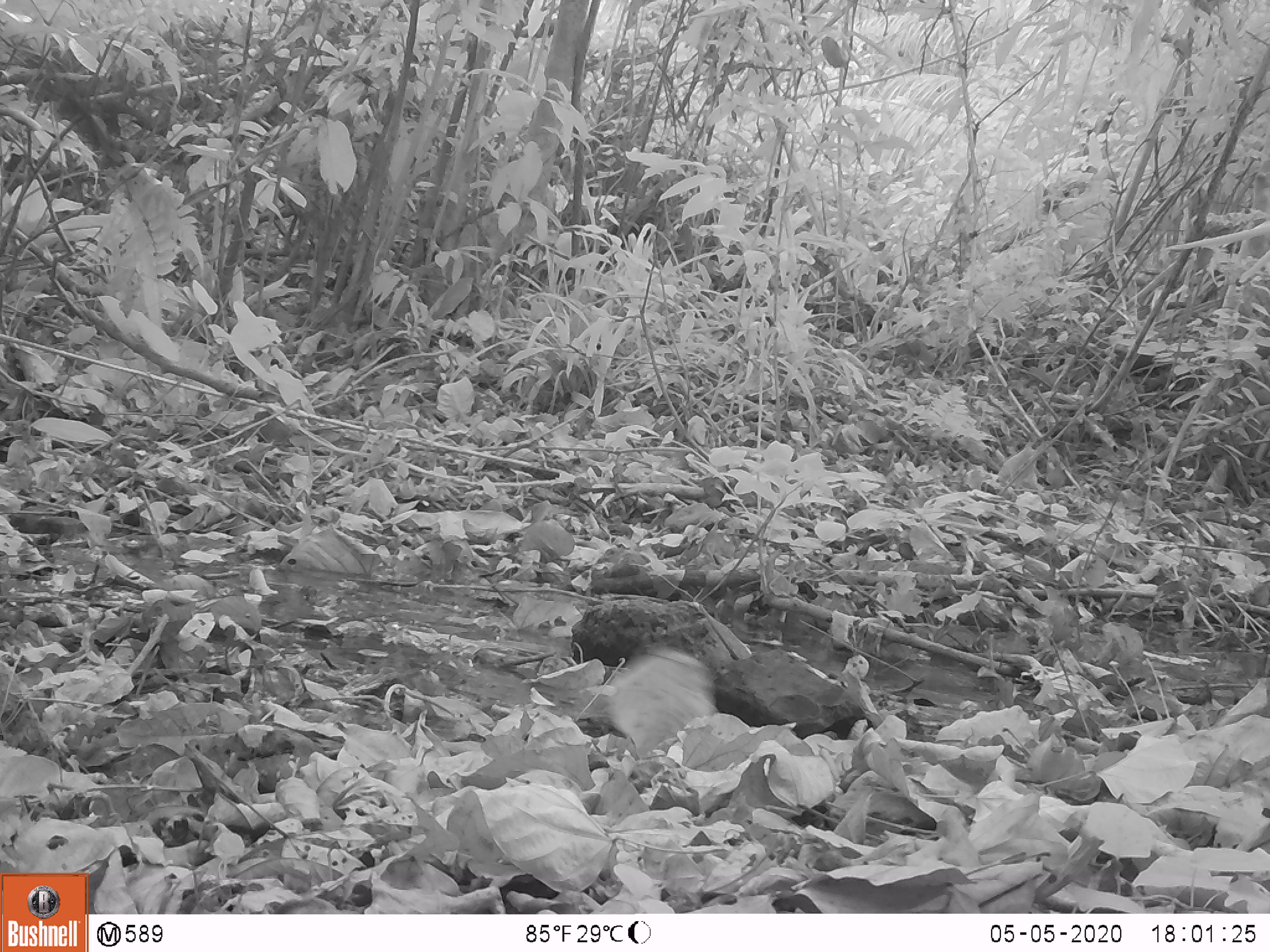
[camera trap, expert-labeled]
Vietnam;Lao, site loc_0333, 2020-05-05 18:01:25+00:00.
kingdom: Animalia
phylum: Chordata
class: Aves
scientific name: Aves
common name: bird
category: unidentified bird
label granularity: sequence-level